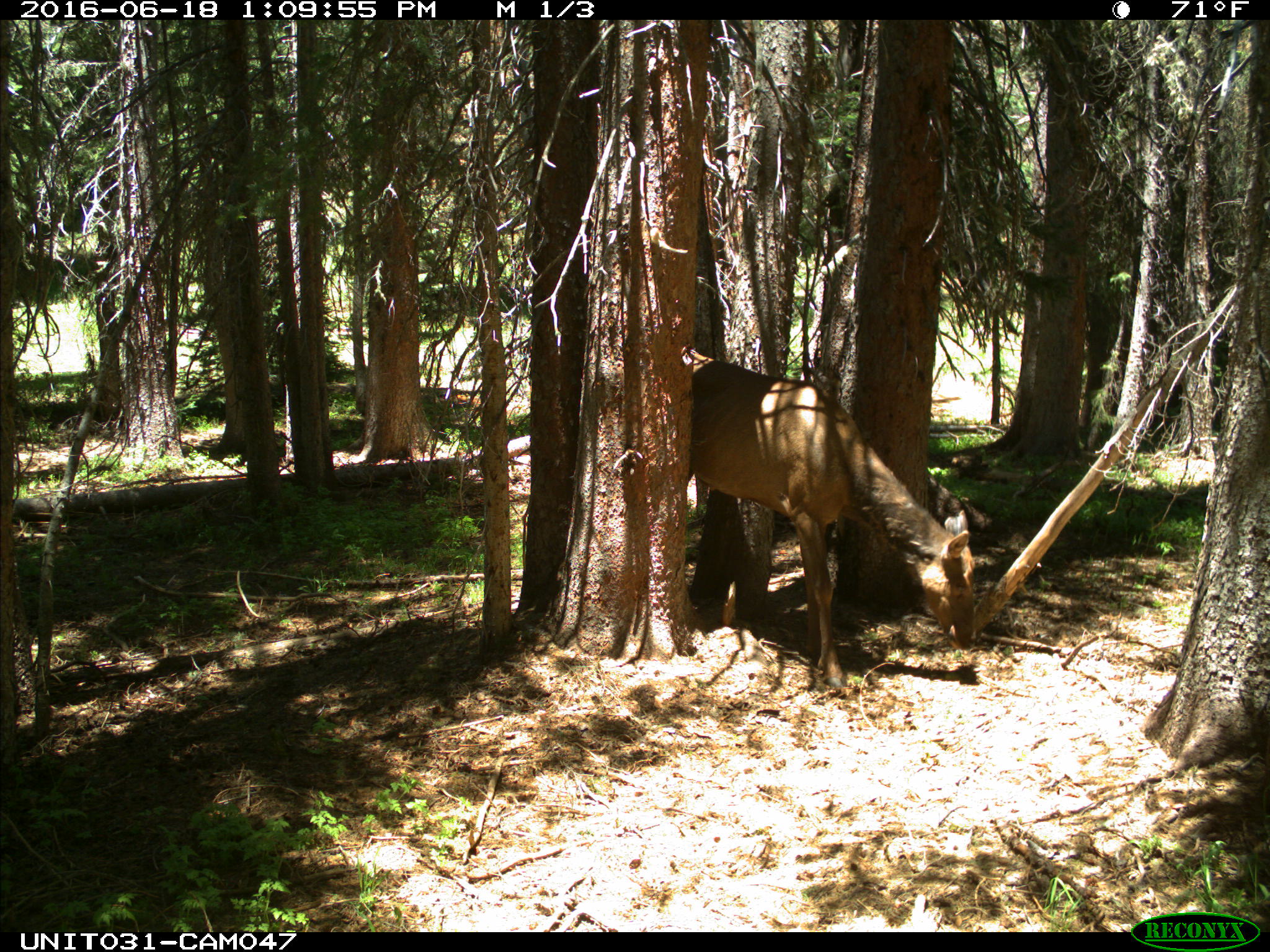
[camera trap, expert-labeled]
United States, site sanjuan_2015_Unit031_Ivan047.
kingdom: Animalia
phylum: Chordata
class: Mammalia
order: Artiodactyla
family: Cervidae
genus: Cervus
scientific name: Cervus elaphus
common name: red deer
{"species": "Cervus elaphus (red deer)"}